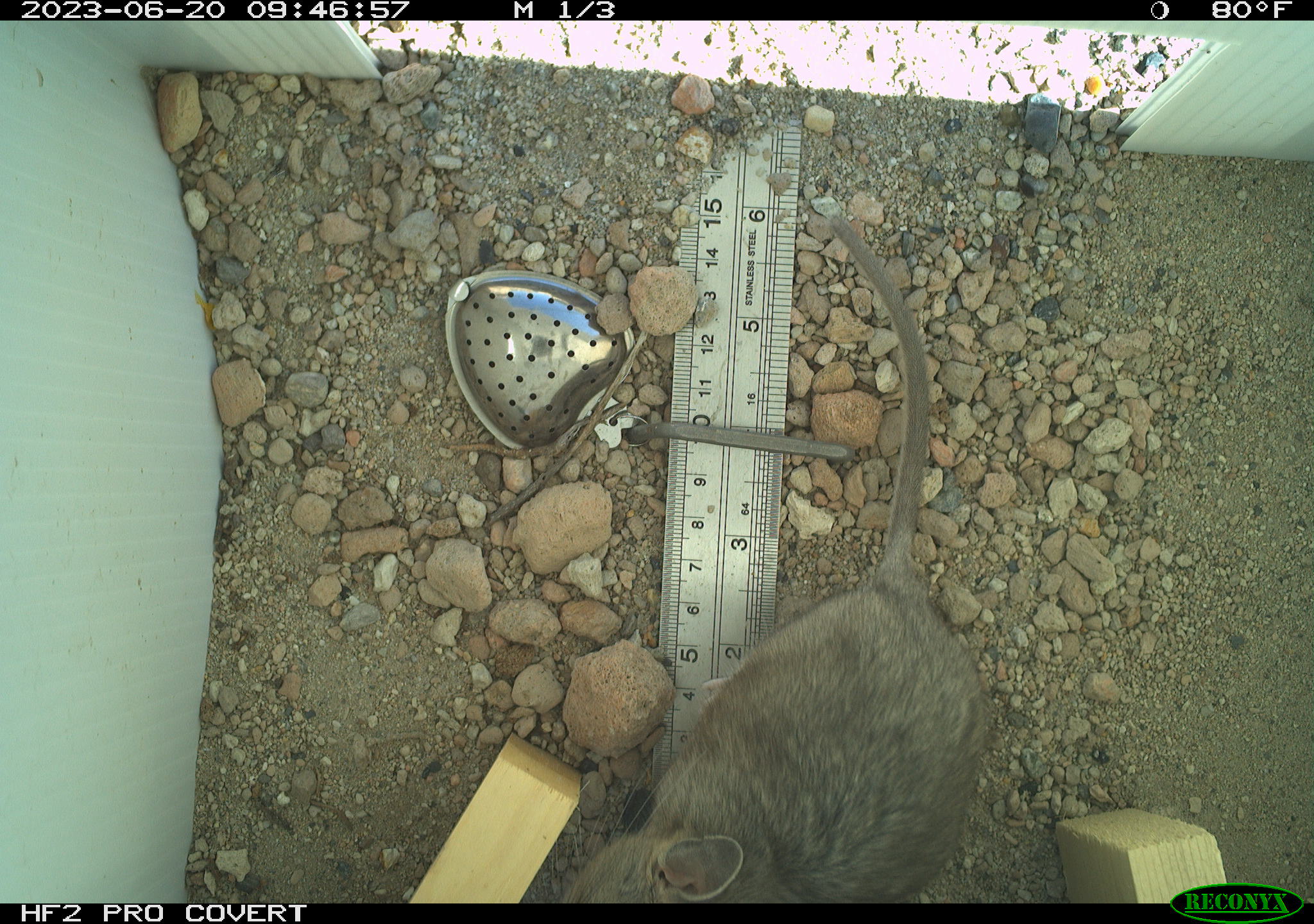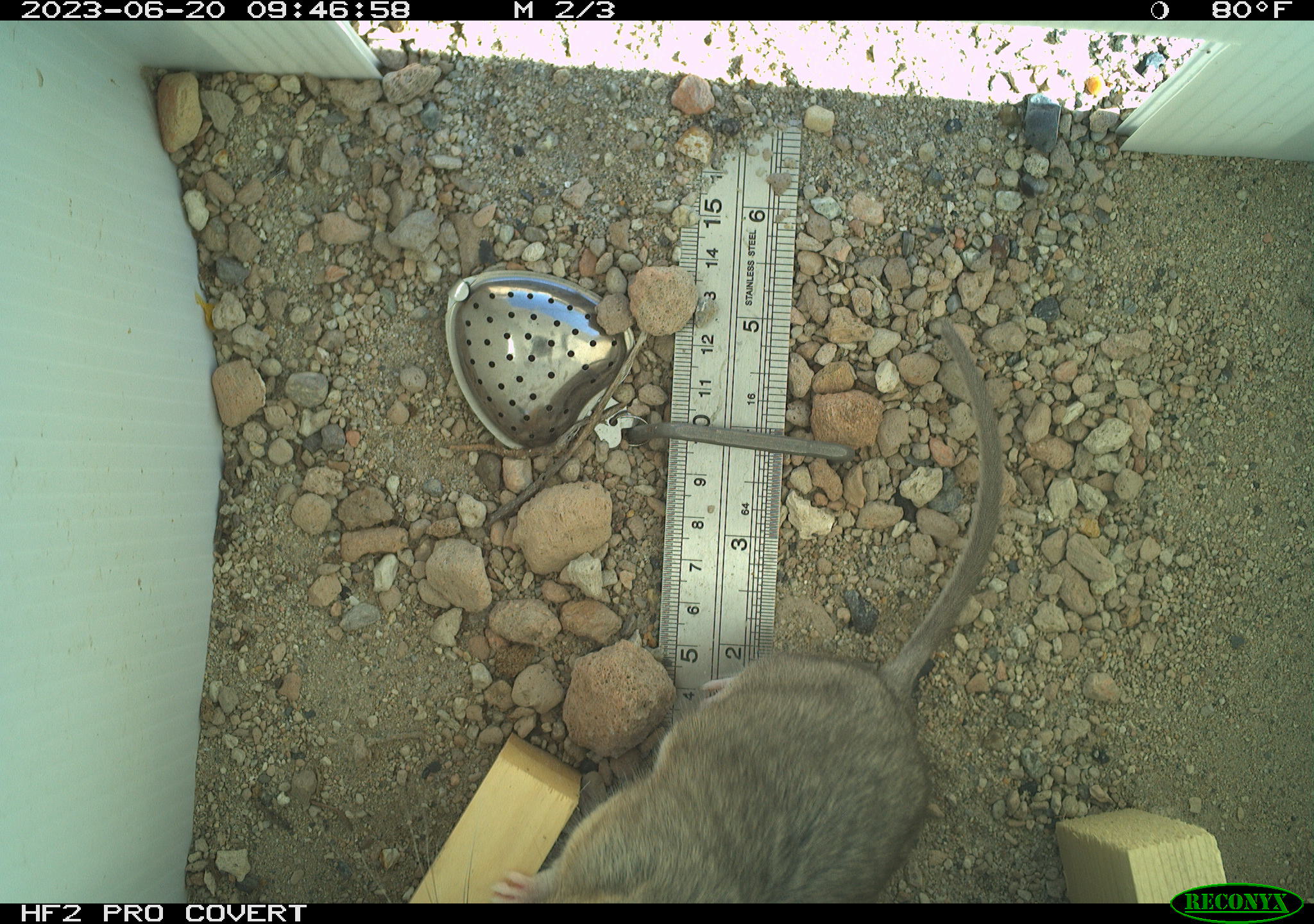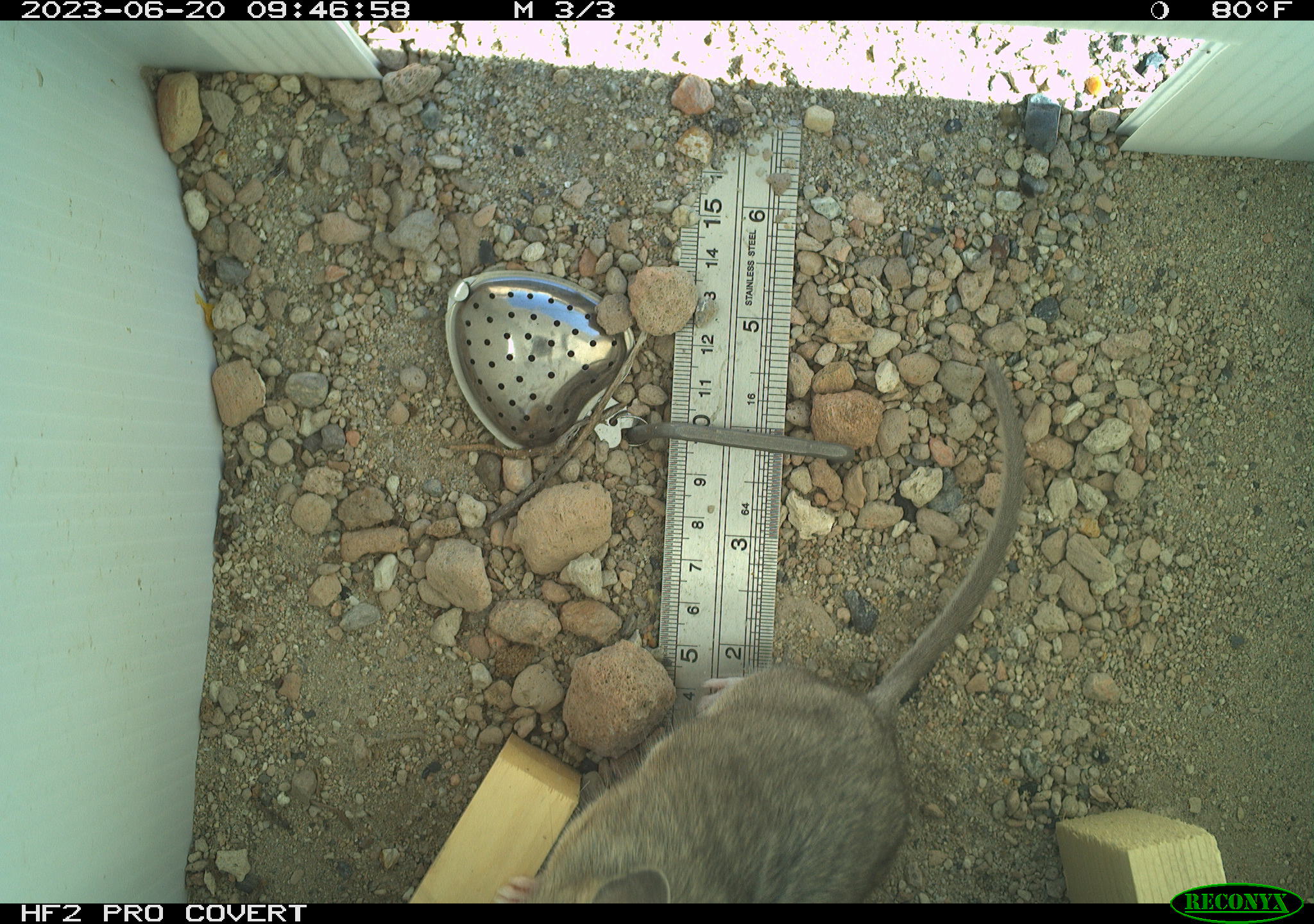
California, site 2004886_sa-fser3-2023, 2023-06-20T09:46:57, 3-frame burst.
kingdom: Animalia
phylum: Chordata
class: Mammalia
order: Rodentia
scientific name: Rodentia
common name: mouse species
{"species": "mouse species (Rodentia)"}